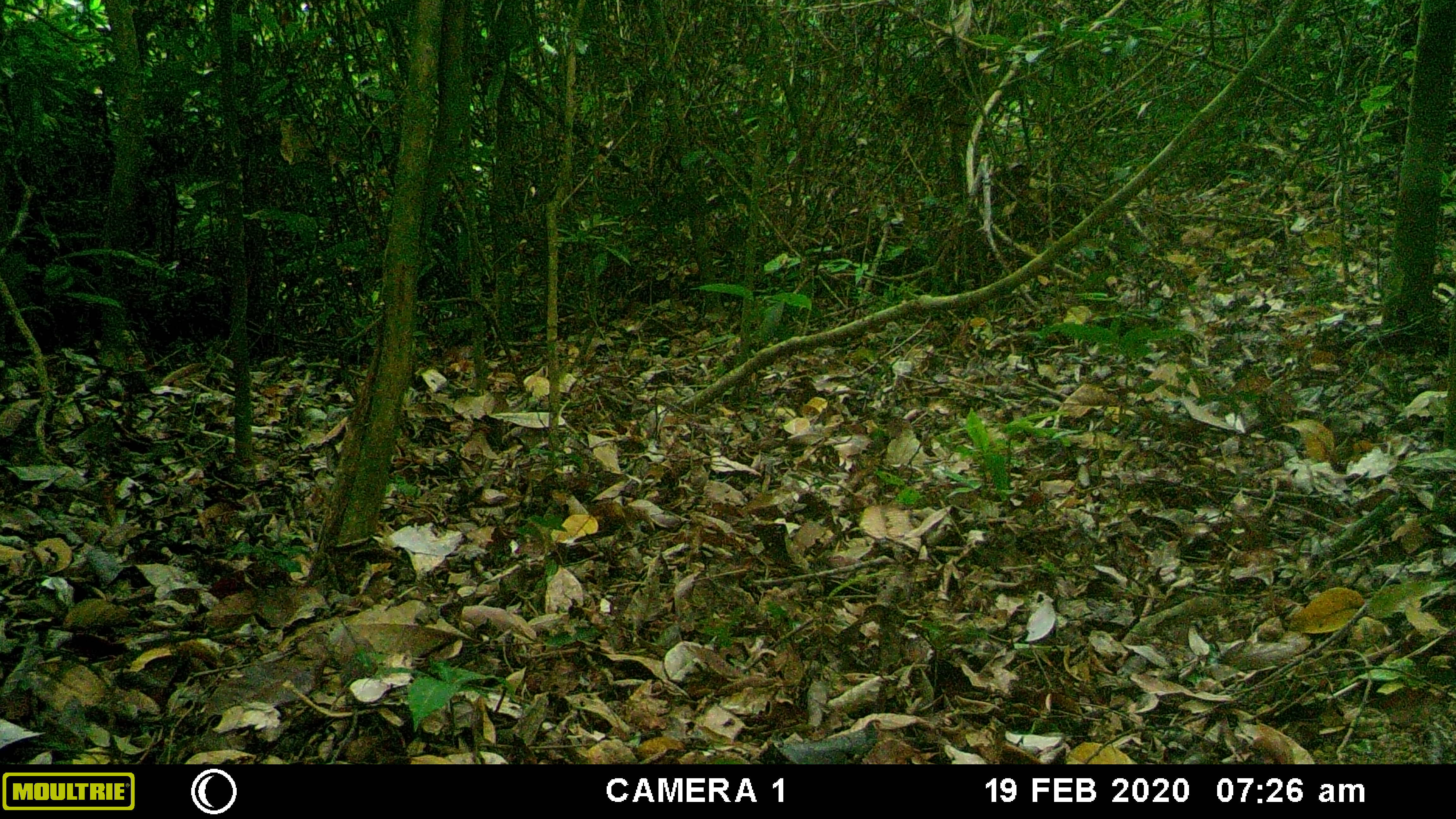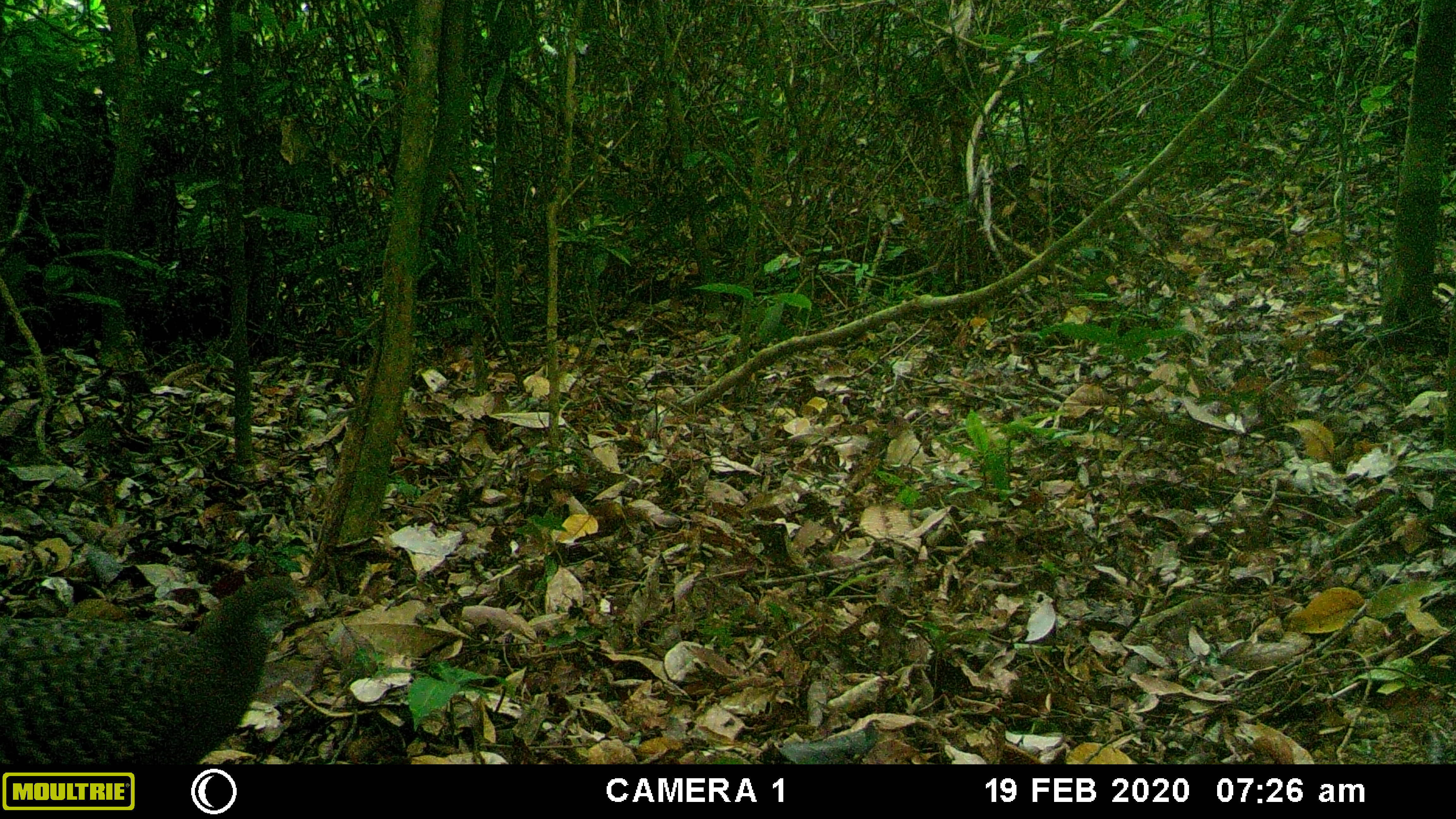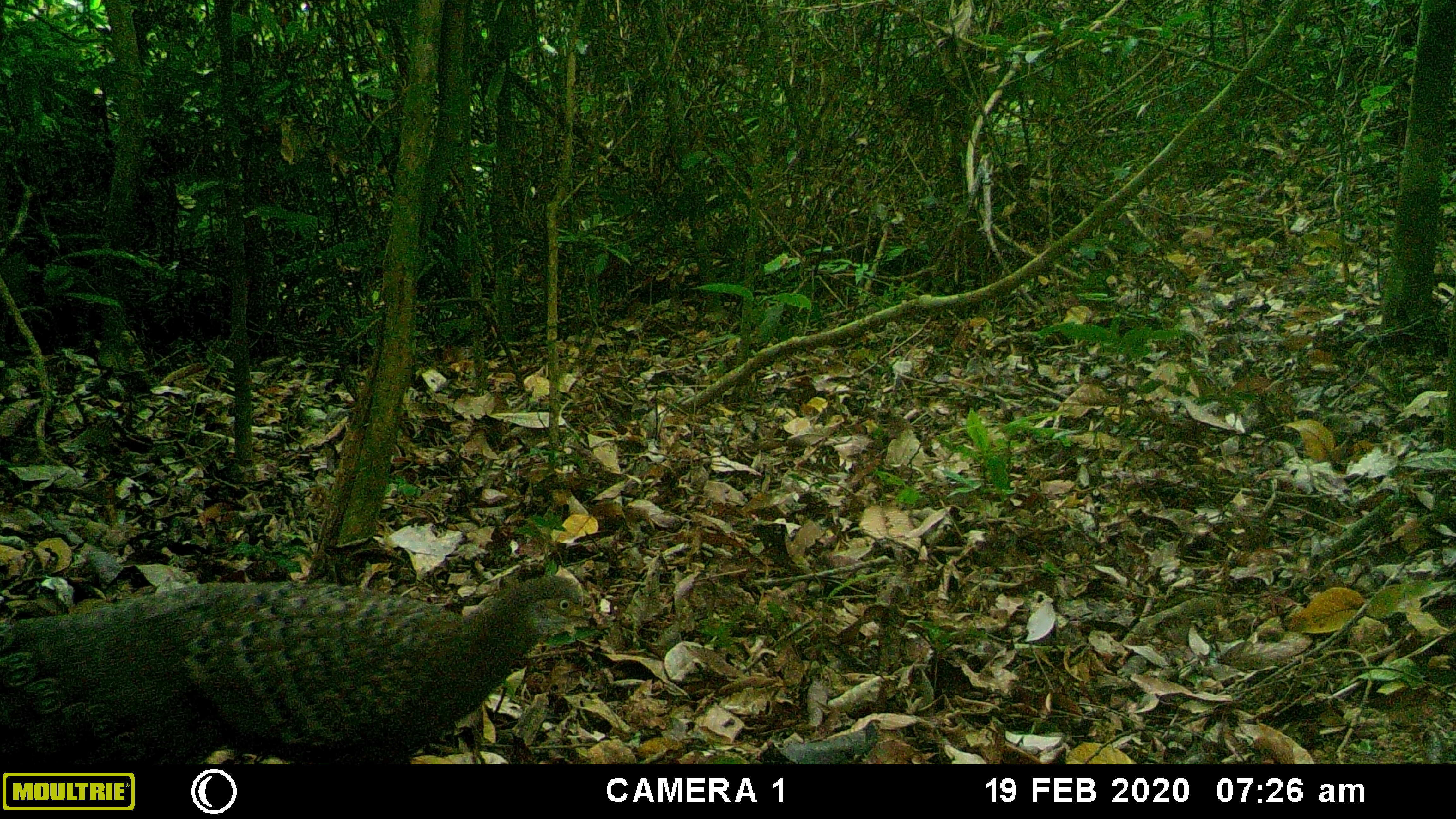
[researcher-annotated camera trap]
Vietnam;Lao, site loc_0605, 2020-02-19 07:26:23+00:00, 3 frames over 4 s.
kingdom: Animalia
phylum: Chordata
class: Aves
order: Galliformes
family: Phasianidae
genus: Polyplectron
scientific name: Polyplectron bicalcaratum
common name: gray peacock-pheasant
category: grey peacock pheasant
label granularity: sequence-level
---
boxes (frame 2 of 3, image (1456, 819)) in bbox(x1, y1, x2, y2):
grey peacock pheasant: bbox(0, 575, 310, 764)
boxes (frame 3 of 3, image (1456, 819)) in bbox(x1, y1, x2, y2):
grey peacock pheasant: bbox(0, 575, 598, 764)